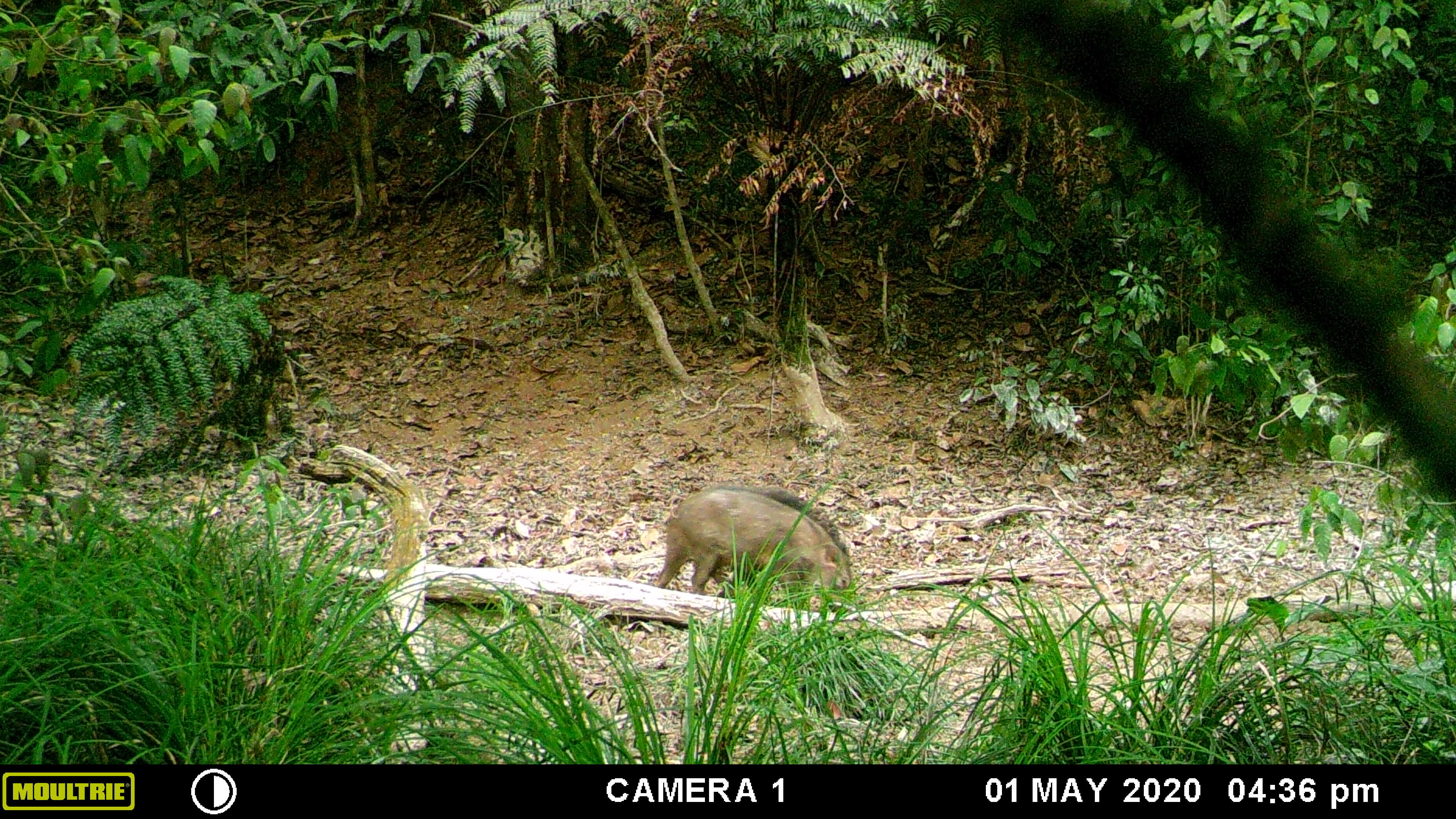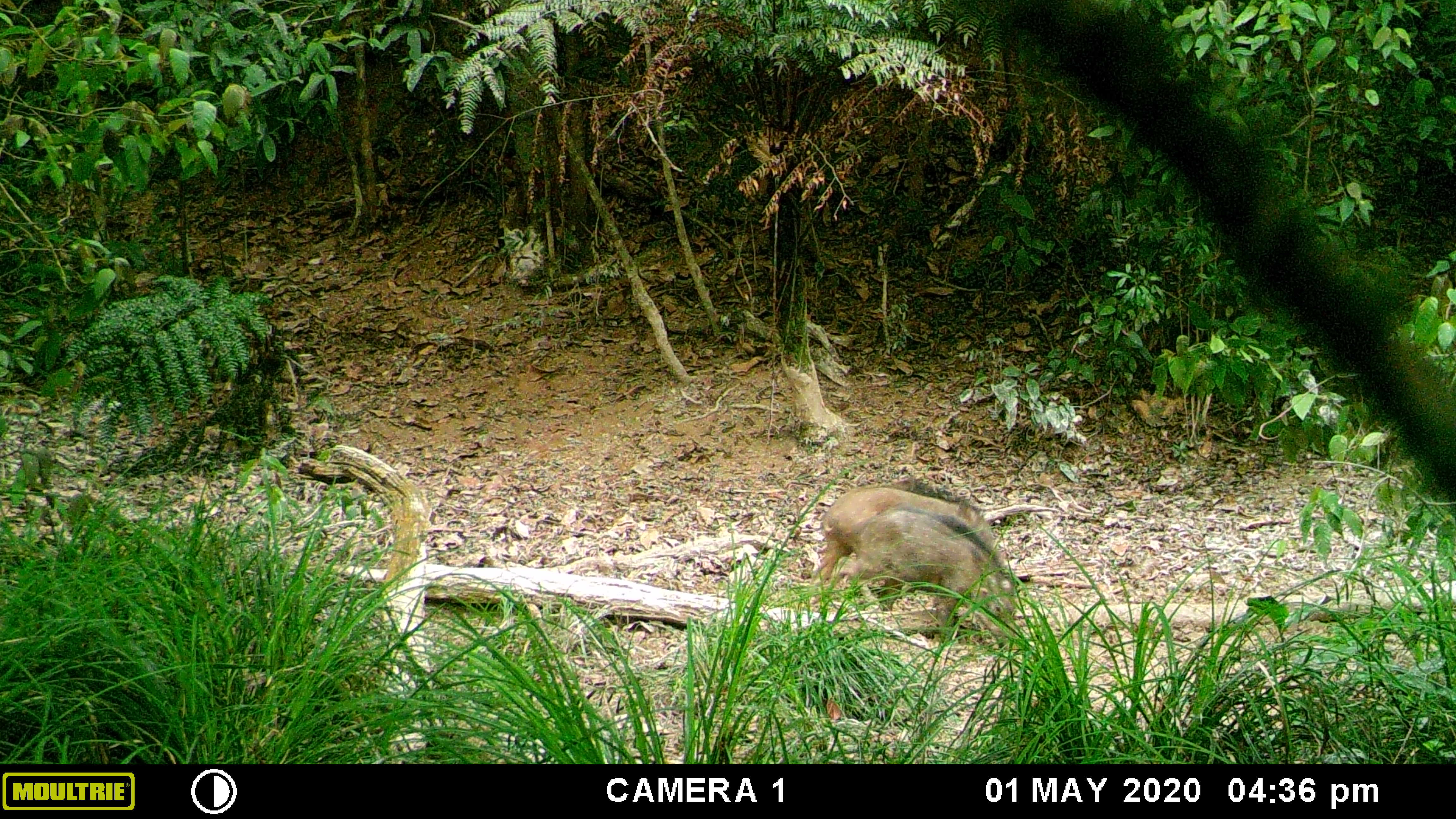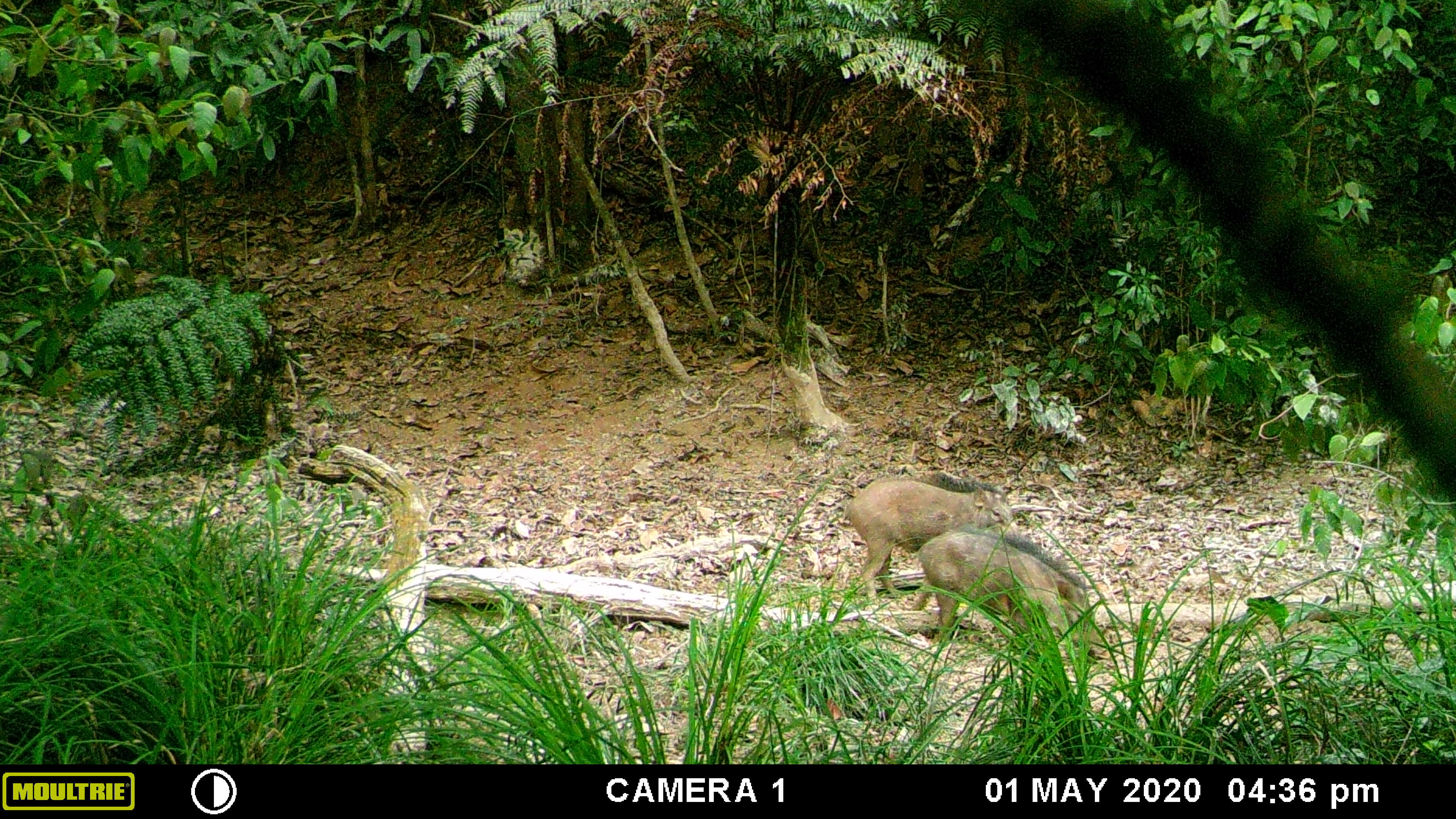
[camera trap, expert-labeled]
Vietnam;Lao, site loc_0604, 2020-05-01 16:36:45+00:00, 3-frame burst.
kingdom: Animalia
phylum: Chordata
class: Mammalia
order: Artiodactyla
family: Suidae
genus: Sus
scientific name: Sus scrofa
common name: eurasian wild pig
Eurasian wild pig (Sus scrofa). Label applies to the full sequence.